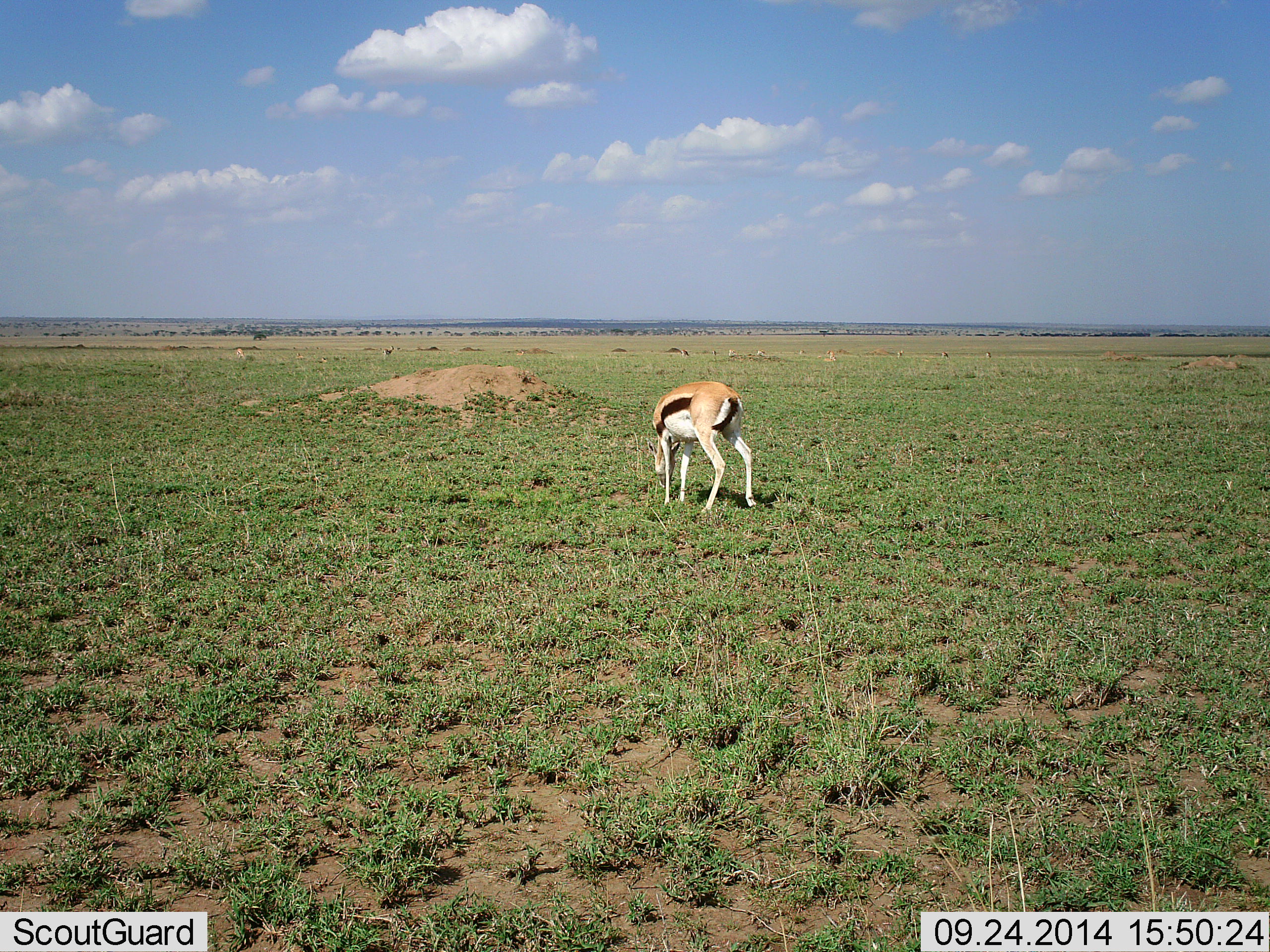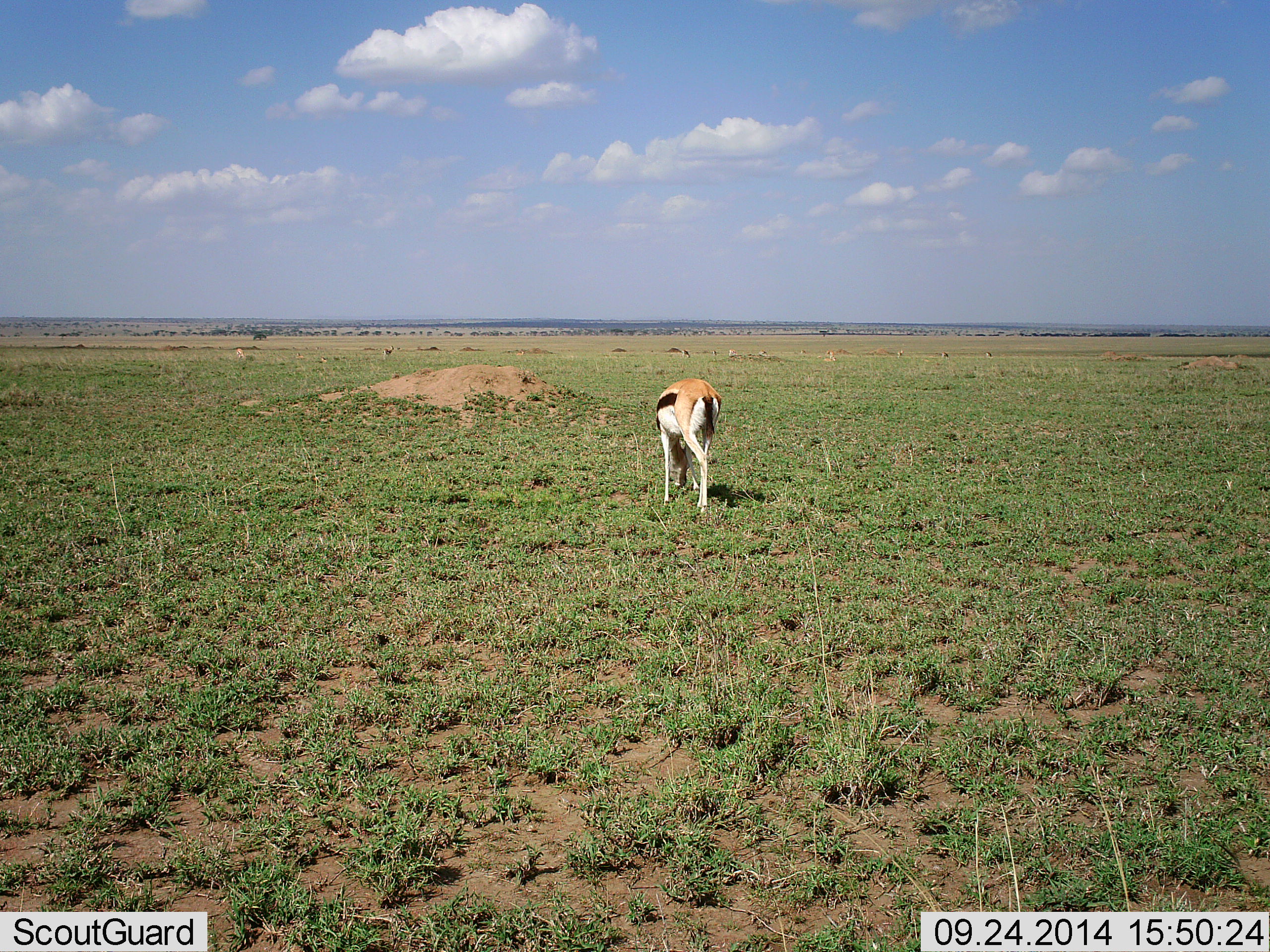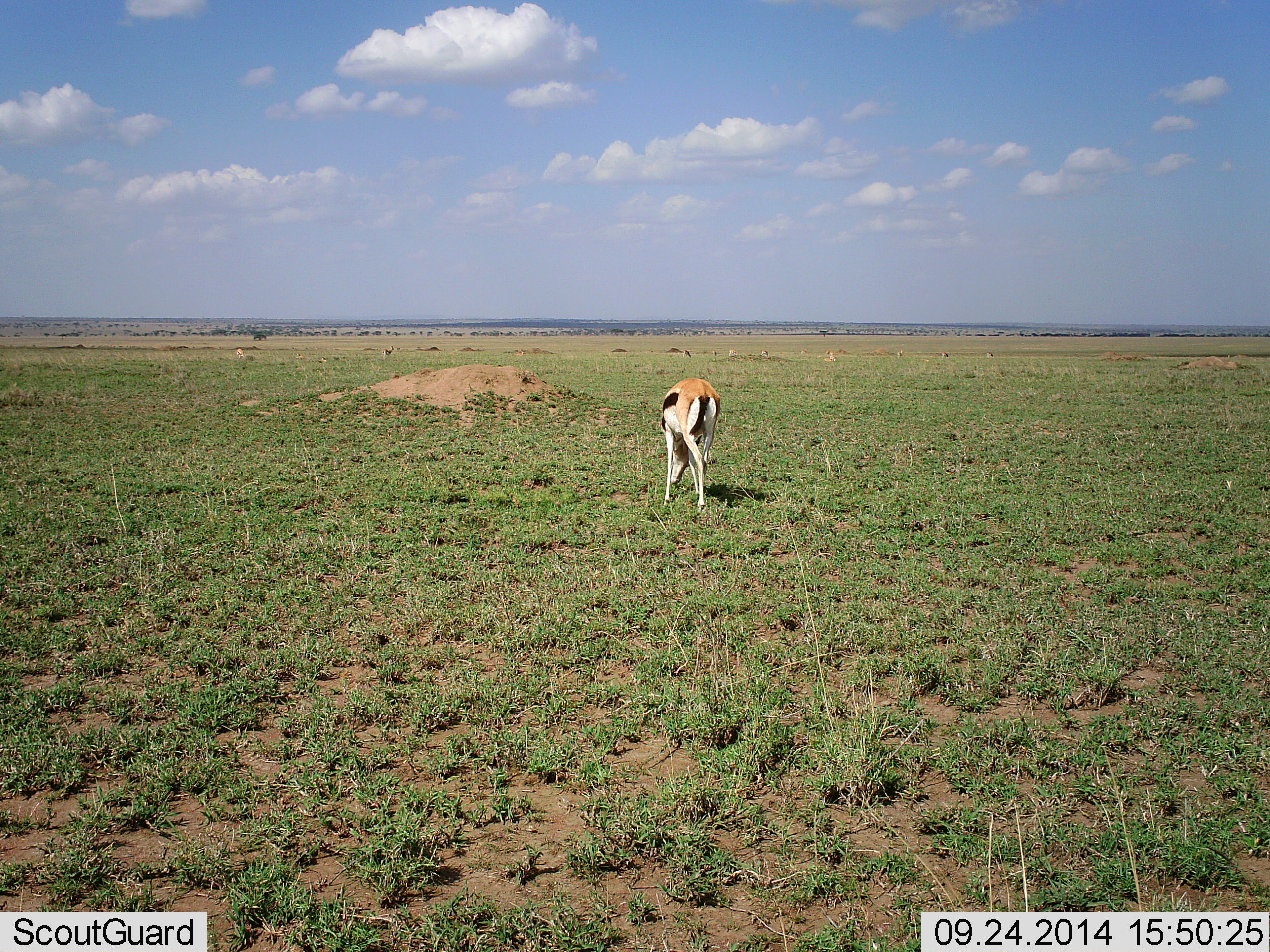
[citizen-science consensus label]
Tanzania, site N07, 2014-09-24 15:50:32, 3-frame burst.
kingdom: Animalia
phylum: Chordata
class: Mammalia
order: Artiodactyla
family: Bovidae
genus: Eudorcas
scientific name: Eudorcas thomsonii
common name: thomson's gazelle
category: gazellethomsons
Gazellethomsons (thomson's gazelle) (Eudorcas thomsonii), count 1. Behavior (volunteer vote fractions): standing 40%, resting 0%, moving 20%, interacting 0%. Young present (vote fraction): 0%. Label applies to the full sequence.